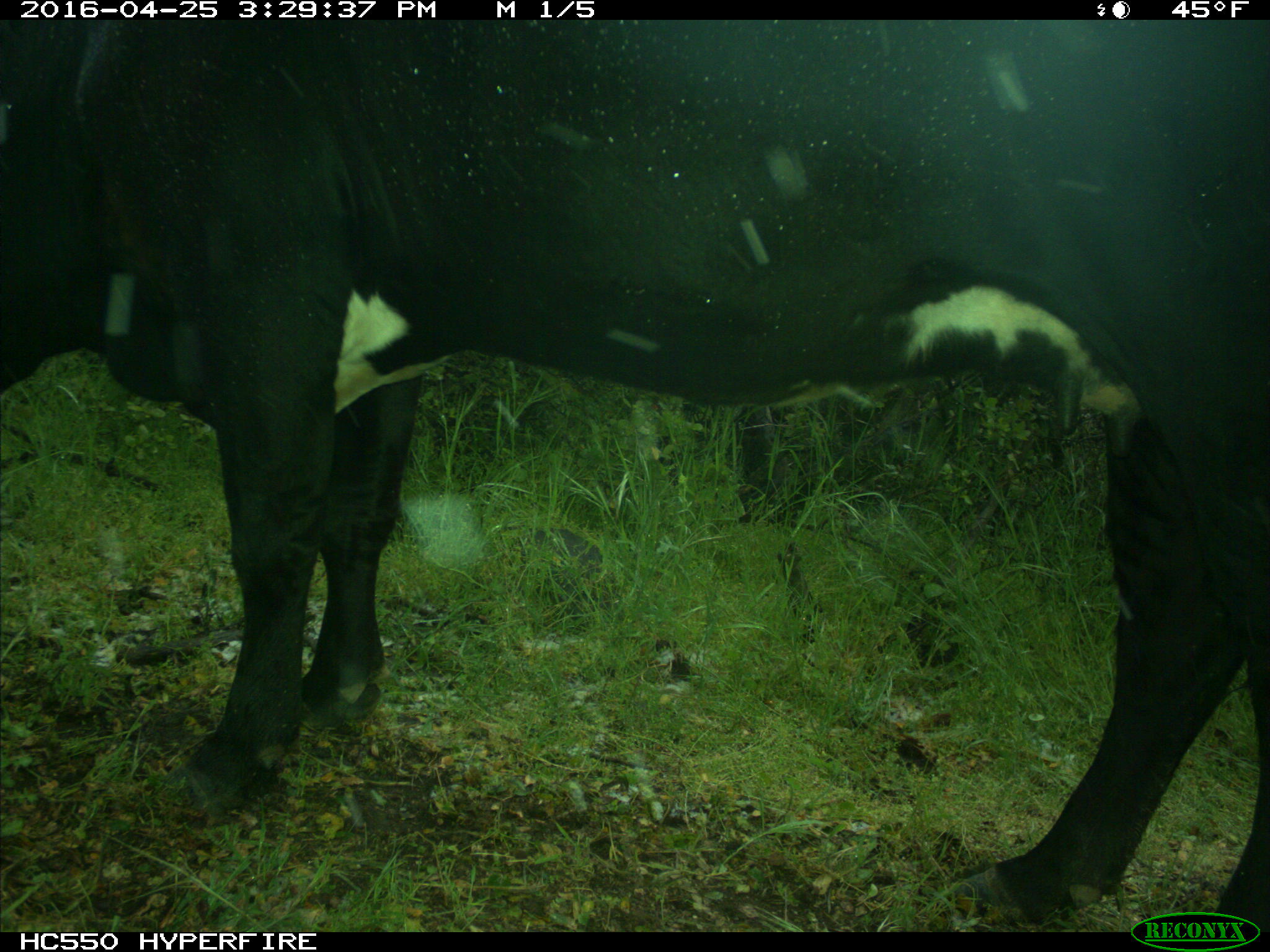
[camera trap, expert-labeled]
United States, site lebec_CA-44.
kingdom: Animalia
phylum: Chordata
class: Mammalia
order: Artiodactyla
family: Bovidae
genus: Bos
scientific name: Bos taurus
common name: domestic cow